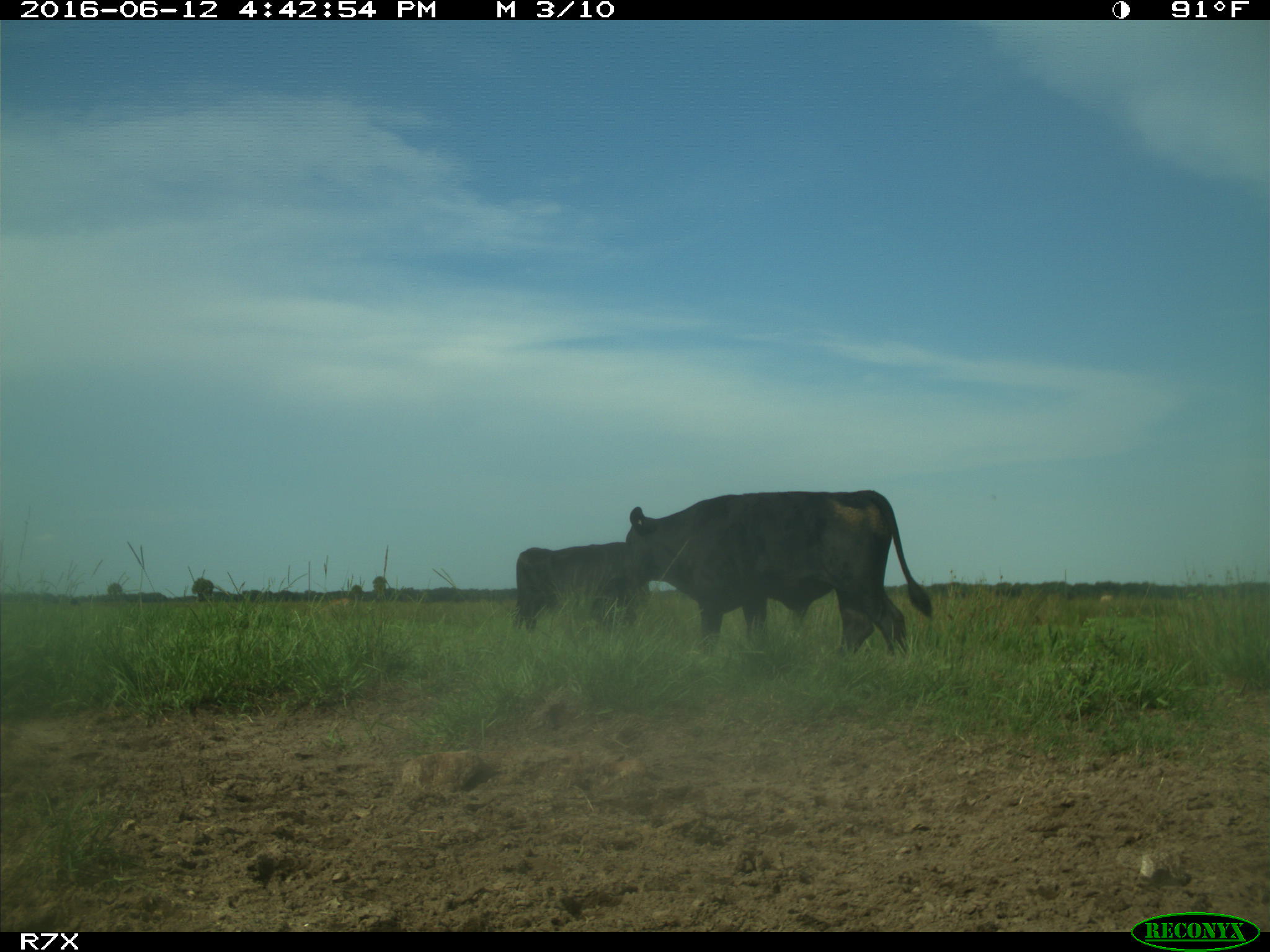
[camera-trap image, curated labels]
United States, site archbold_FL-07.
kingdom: Animalia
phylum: Chordata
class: Mammalia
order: Artiodactyla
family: Bovidae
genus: Bos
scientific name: Bos taurus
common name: domestic cow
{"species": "Bos taurus (domestic cow)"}